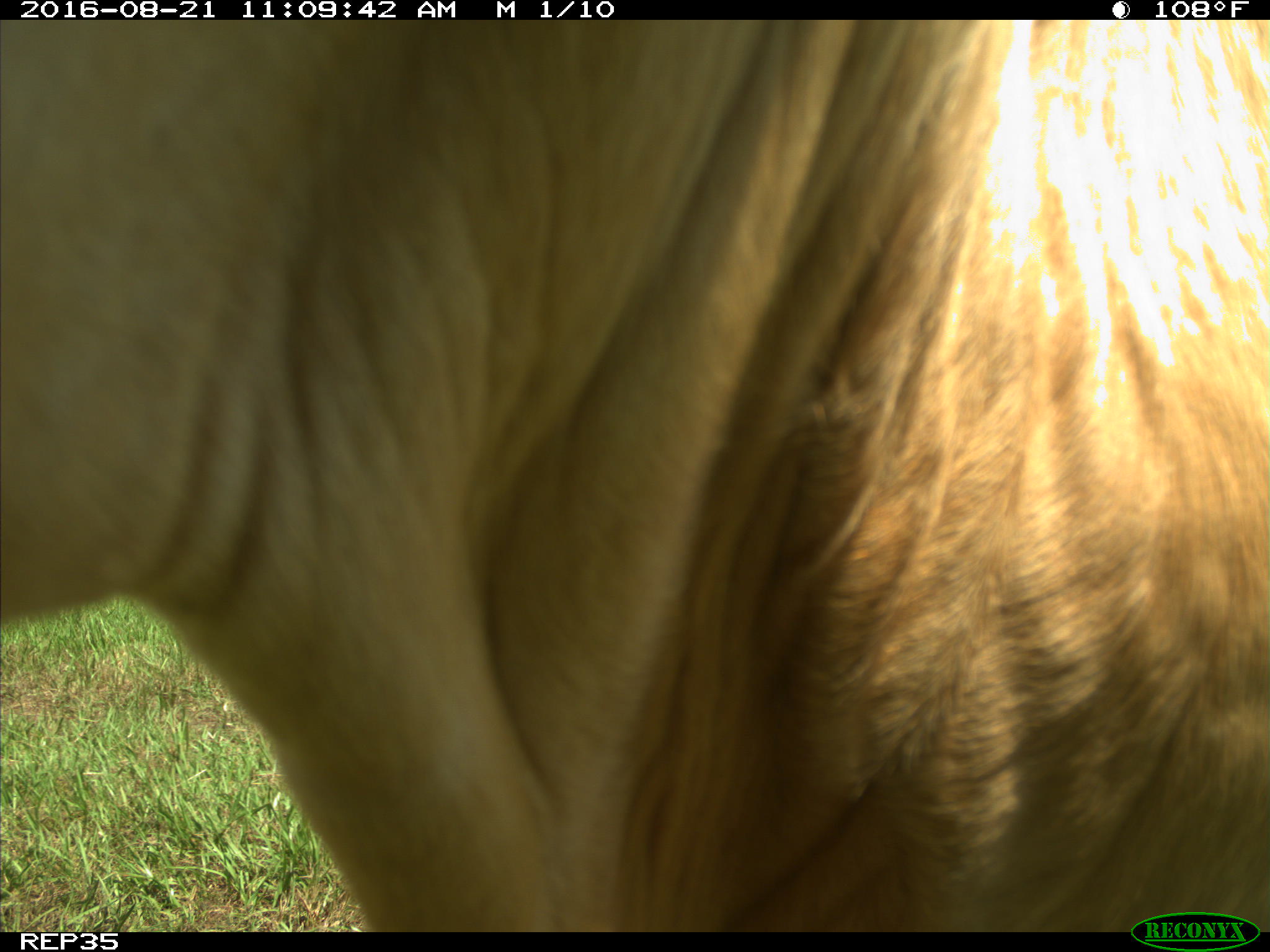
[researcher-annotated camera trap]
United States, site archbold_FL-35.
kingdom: Animalia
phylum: Chordata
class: Mammalia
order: Artiodactyla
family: Bovidae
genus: Bos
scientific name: Bos taurus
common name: domestic cow